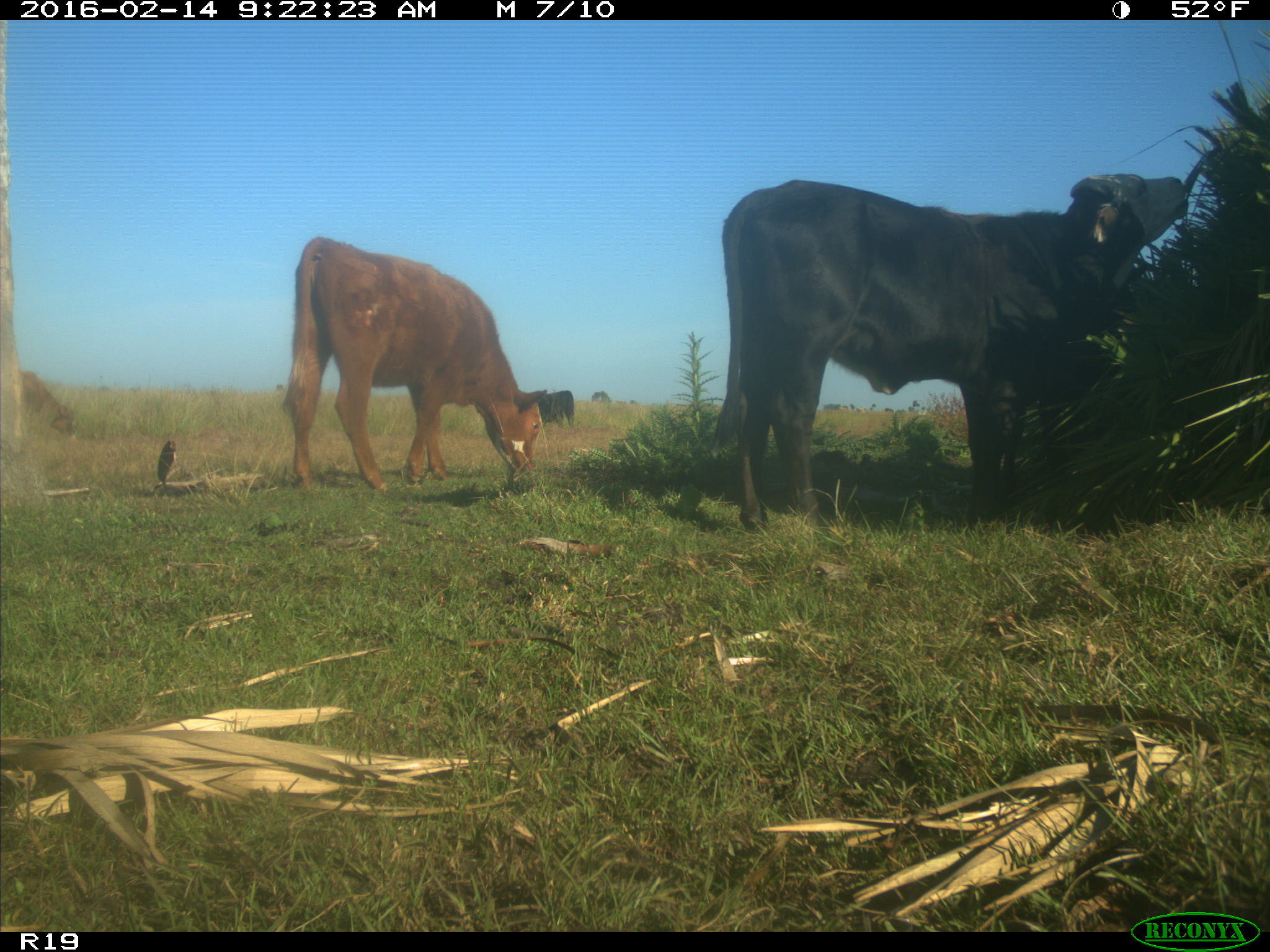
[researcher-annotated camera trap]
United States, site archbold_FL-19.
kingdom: Animalia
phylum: Chordata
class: Mammalia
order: Artiodactyla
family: Bovidae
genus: Bos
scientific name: Bos taurus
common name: domestic cow